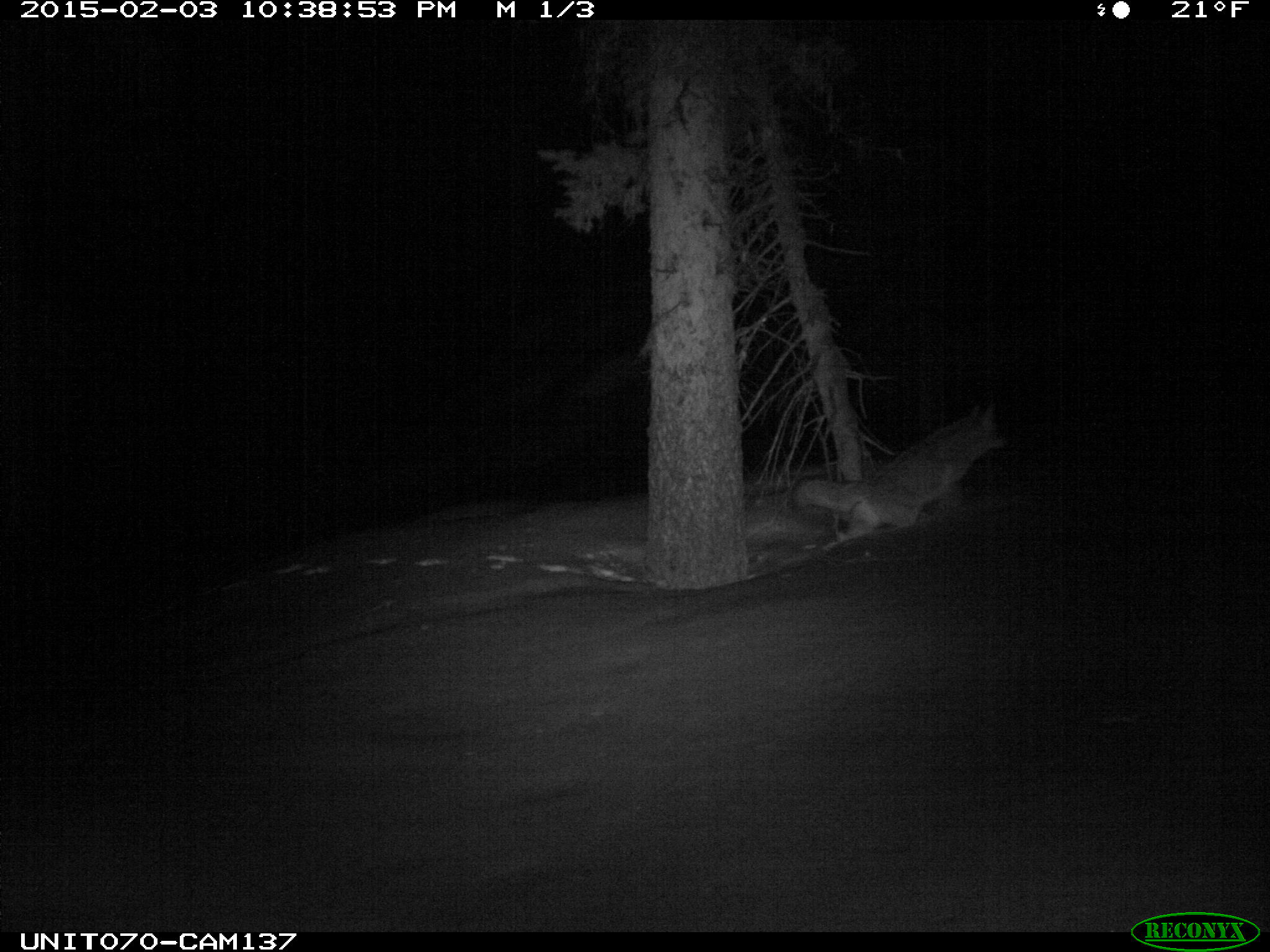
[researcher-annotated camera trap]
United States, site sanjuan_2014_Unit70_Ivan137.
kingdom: Animalia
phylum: Chordata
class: Mammalia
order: Carnivora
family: Canidae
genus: Canis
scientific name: Canis latrans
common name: coyote